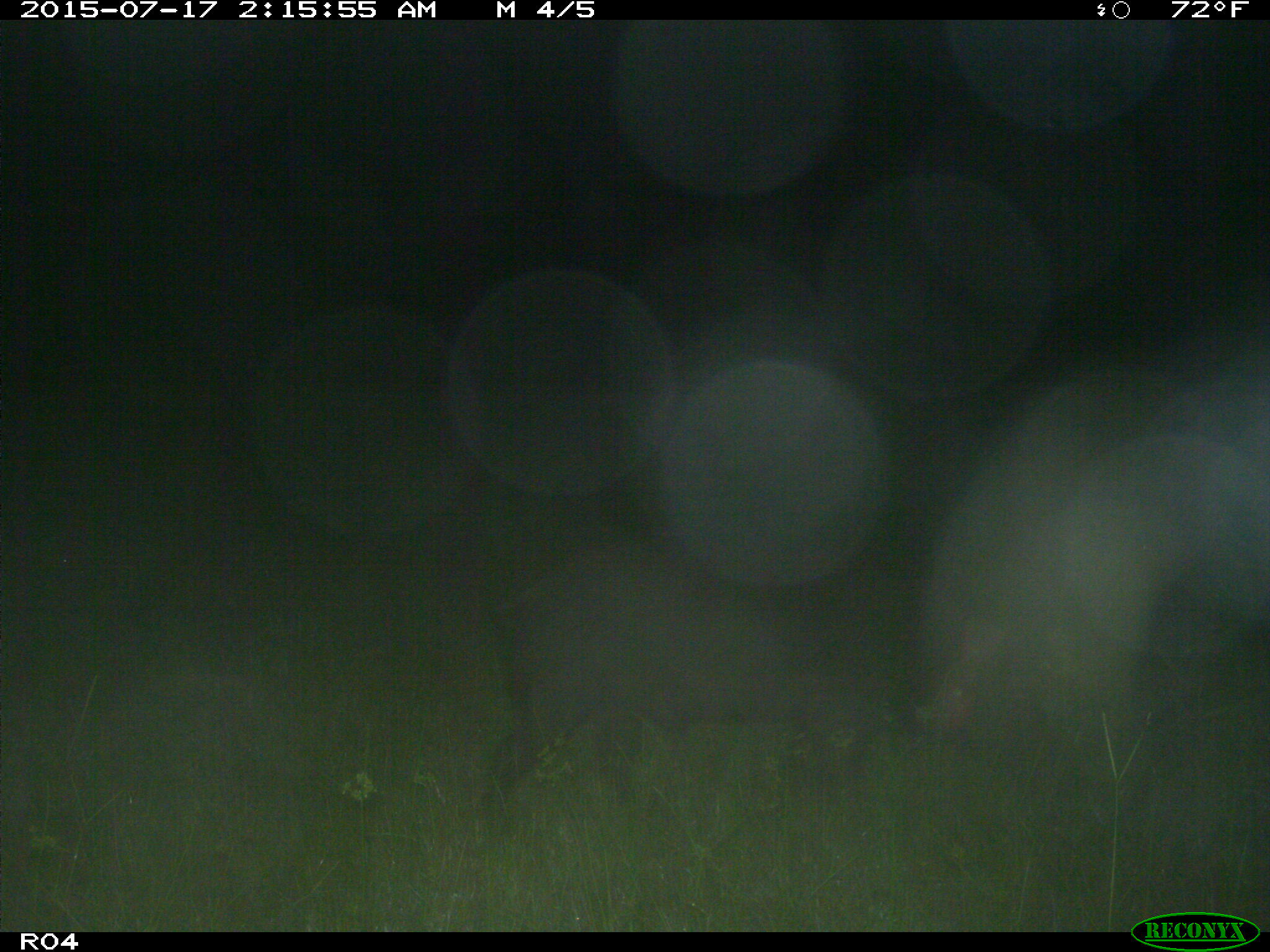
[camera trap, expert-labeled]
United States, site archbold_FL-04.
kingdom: Animalia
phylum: Chordata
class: Mammalia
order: Artiodactyla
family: Suidae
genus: Sus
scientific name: Sus scrofa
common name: wild boar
Sus scrofa (wild boar).